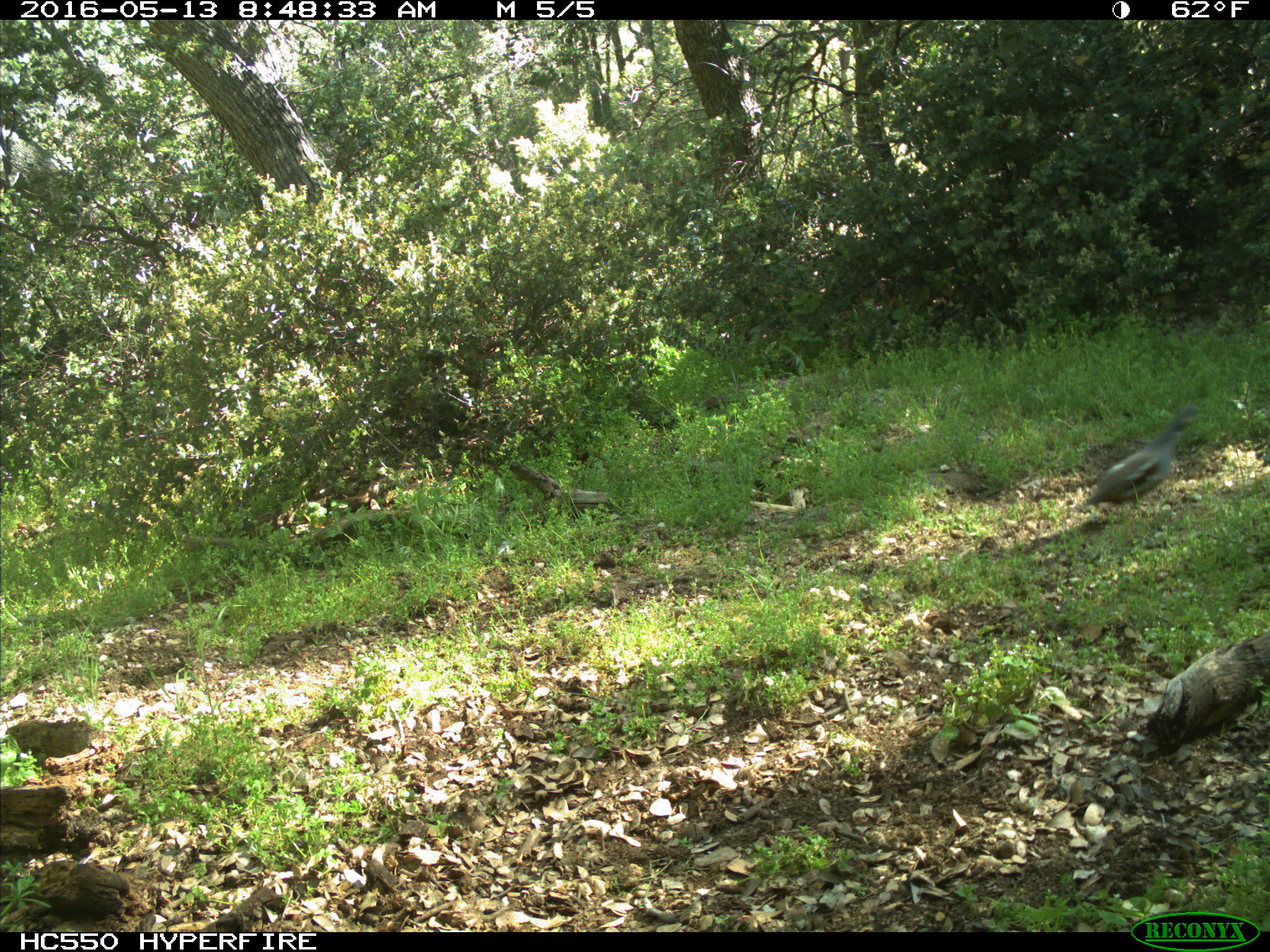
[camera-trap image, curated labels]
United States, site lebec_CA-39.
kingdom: Animalia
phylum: Chordata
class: Aves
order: Galliformes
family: Odontophoridae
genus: Callipepla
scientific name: Callipepla californica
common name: california quail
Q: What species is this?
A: Callipepla californica (california quail).